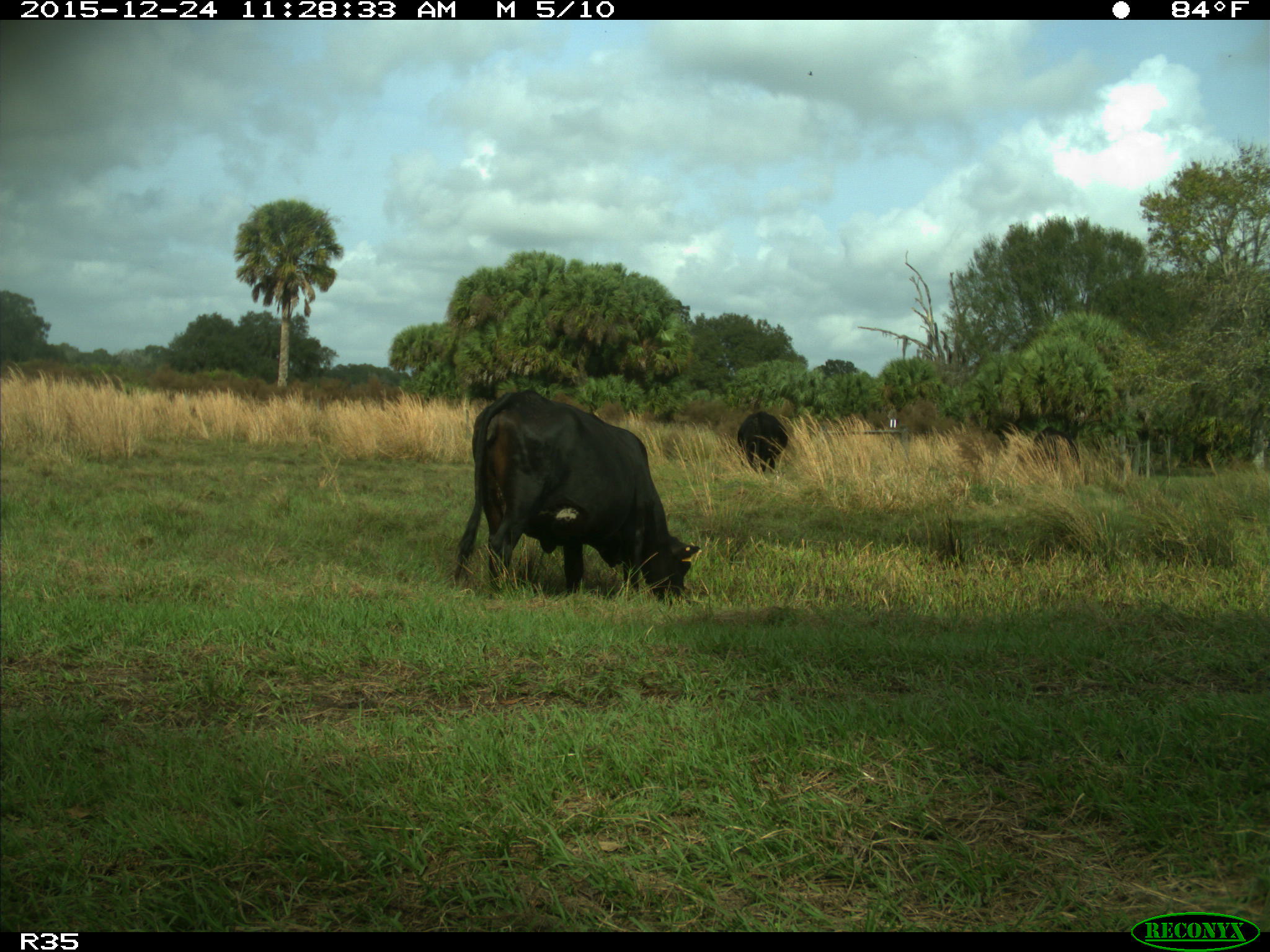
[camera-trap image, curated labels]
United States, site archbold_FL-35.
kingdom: Animalia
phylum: Chordata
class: Mammalia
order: Artiodactyla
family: Bovidae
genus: Bos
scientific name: Bos taurus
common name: domestic cow